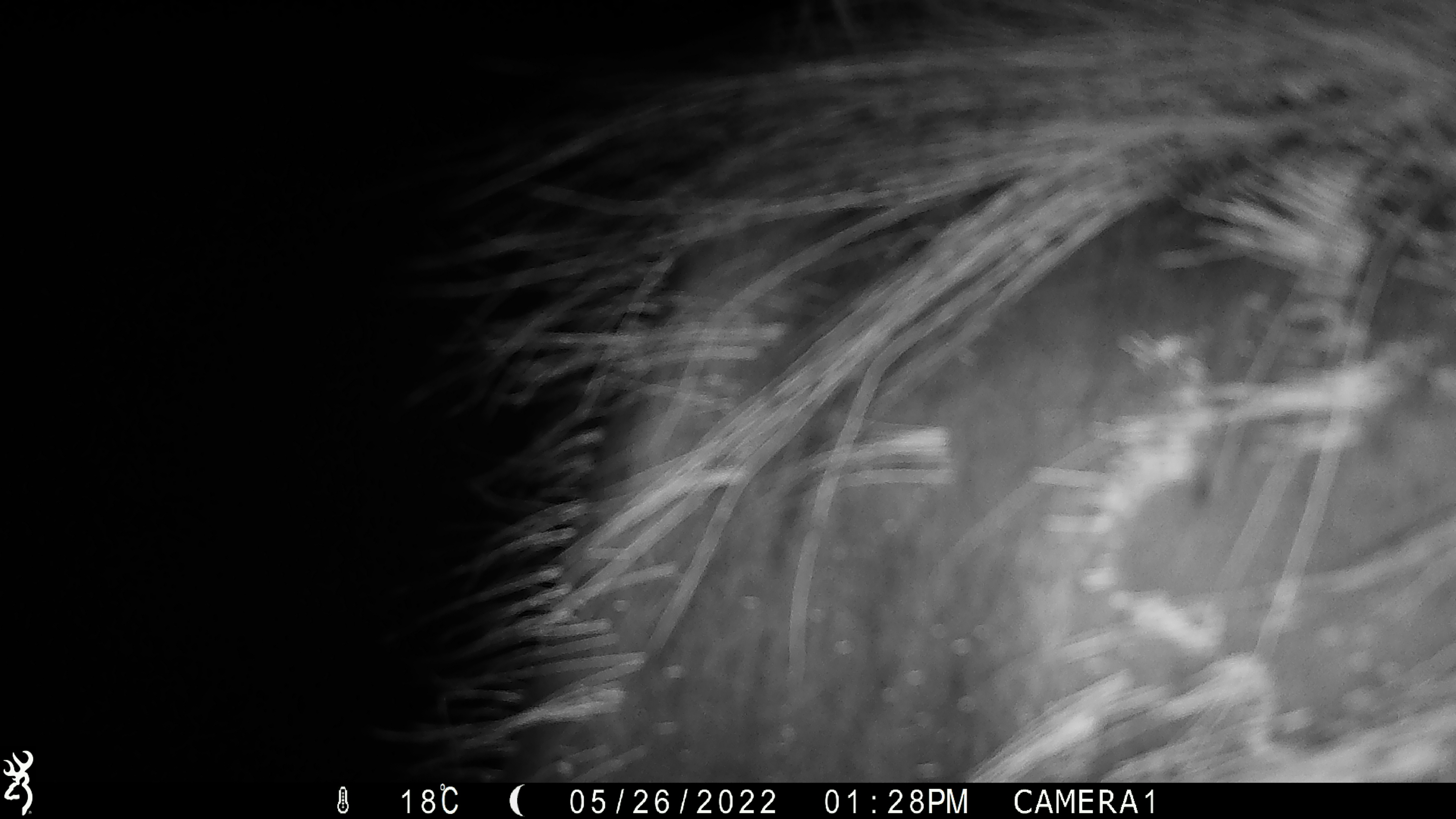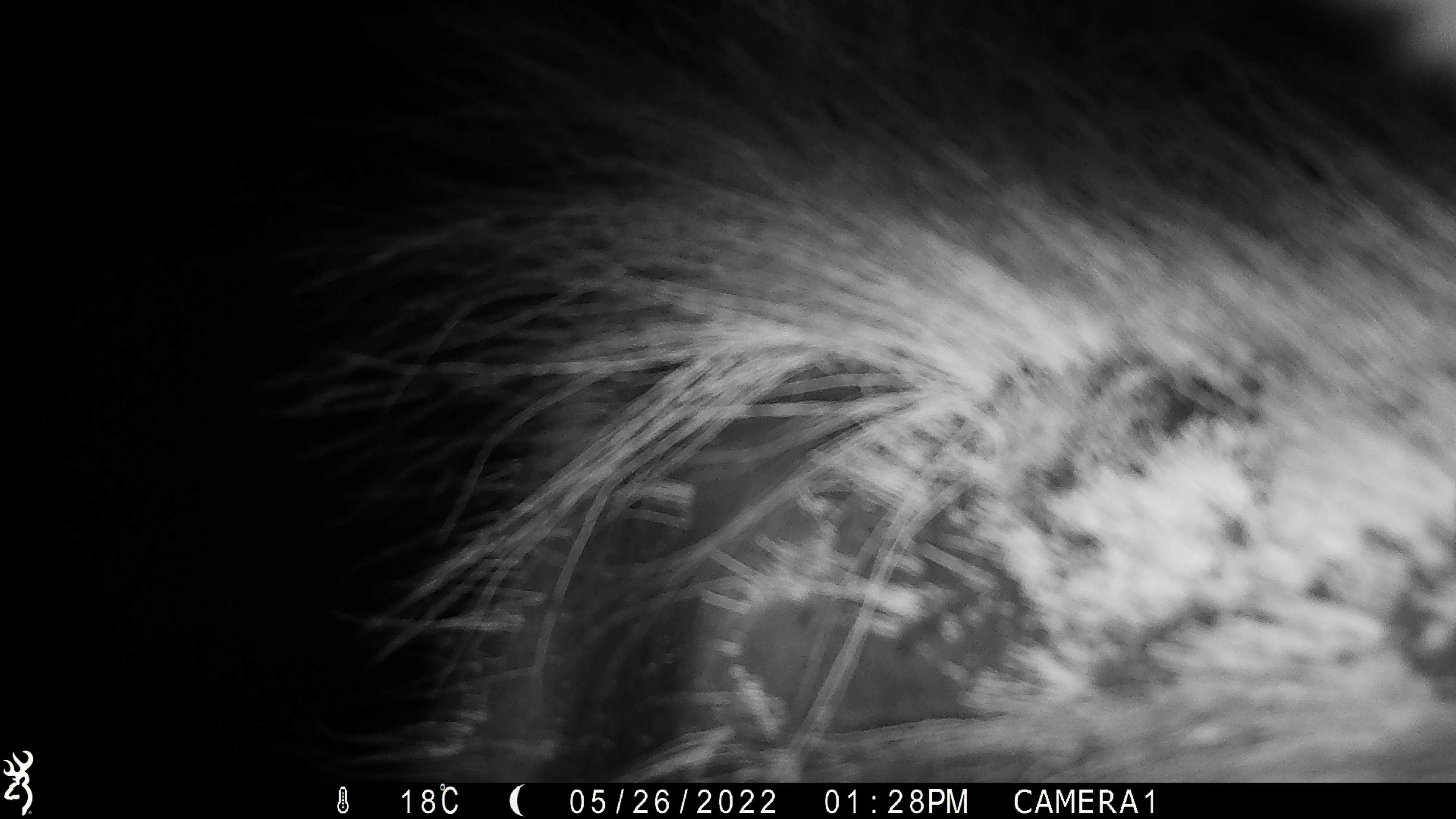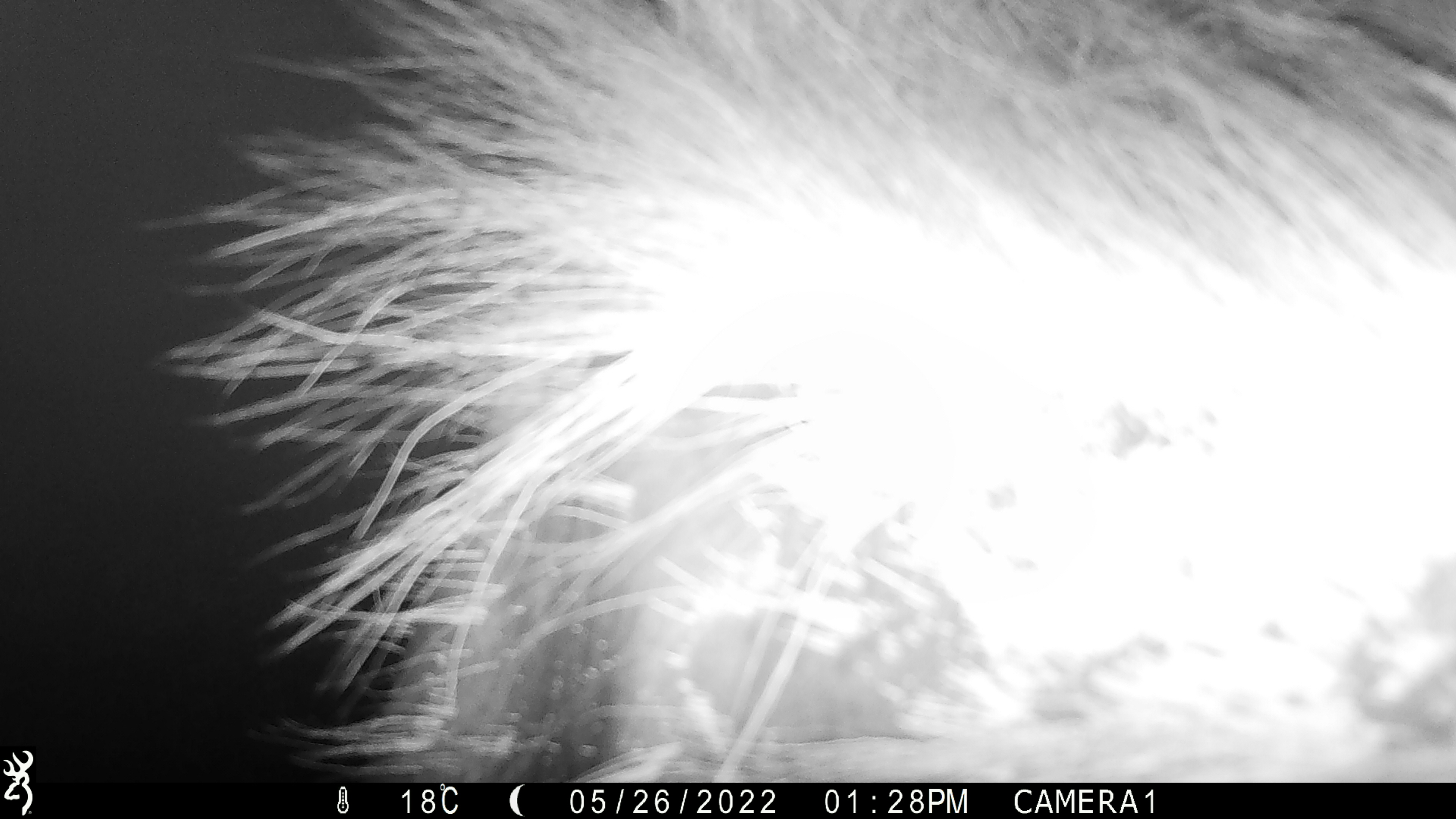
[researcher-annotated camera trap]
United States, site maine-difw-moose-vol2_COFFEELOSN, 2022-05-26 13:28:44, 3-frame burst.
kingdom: Animalia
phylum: Chordata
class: Mammalia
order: Artiodactyla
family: Cervidae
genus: Alces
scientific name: Alces alces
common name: moose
Moose (Alces alces).